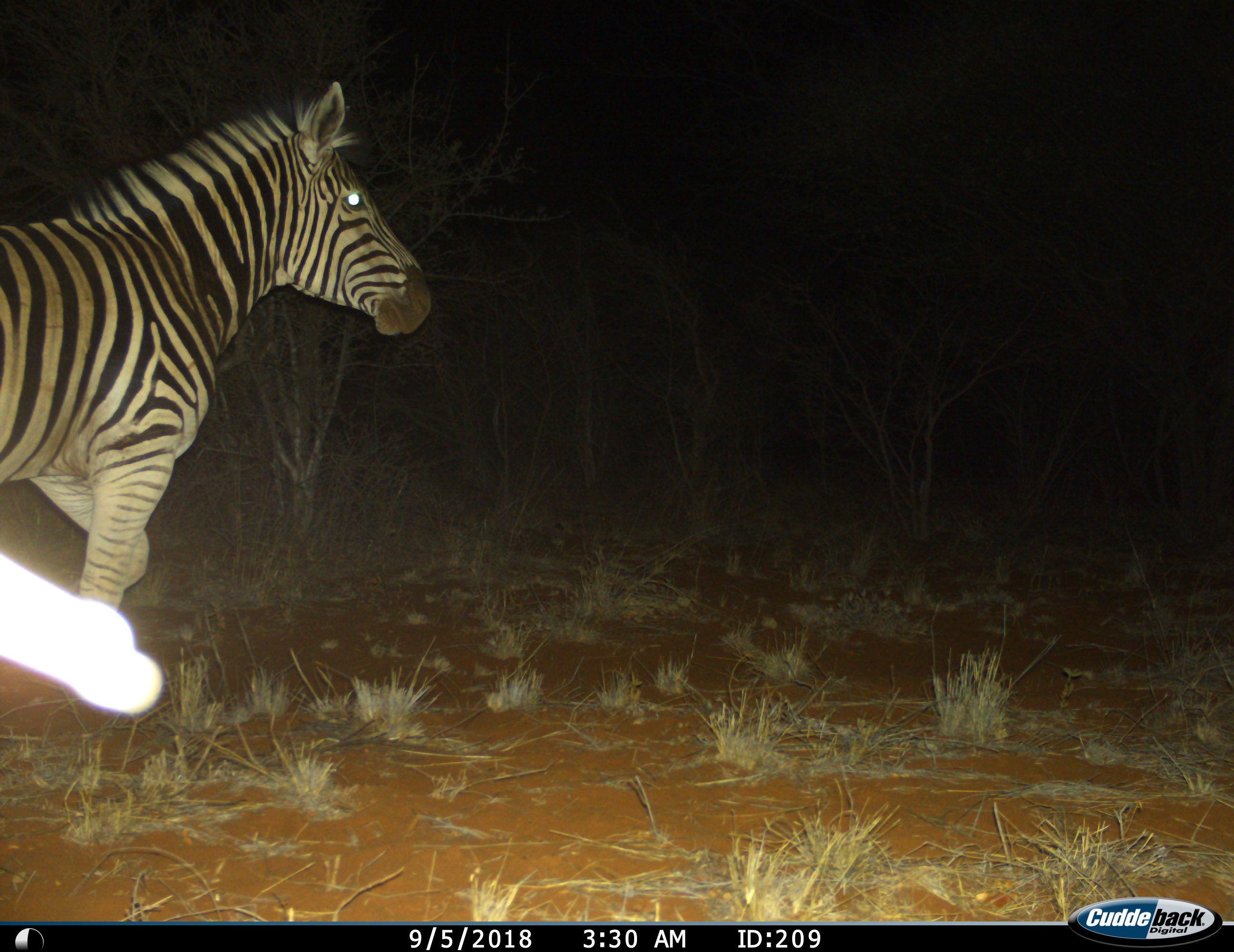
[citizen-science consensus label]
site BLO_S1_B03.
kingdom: Animalia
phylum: Chordata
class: Mammalia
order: Perissodactyla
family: Equidae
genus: Equus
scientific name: Equus quagga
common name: plains zebra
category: zebraplains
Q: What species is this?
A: Zebraplains (plains zebra) (Equus quagga).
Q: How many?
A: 1.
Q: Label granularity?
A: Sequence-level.